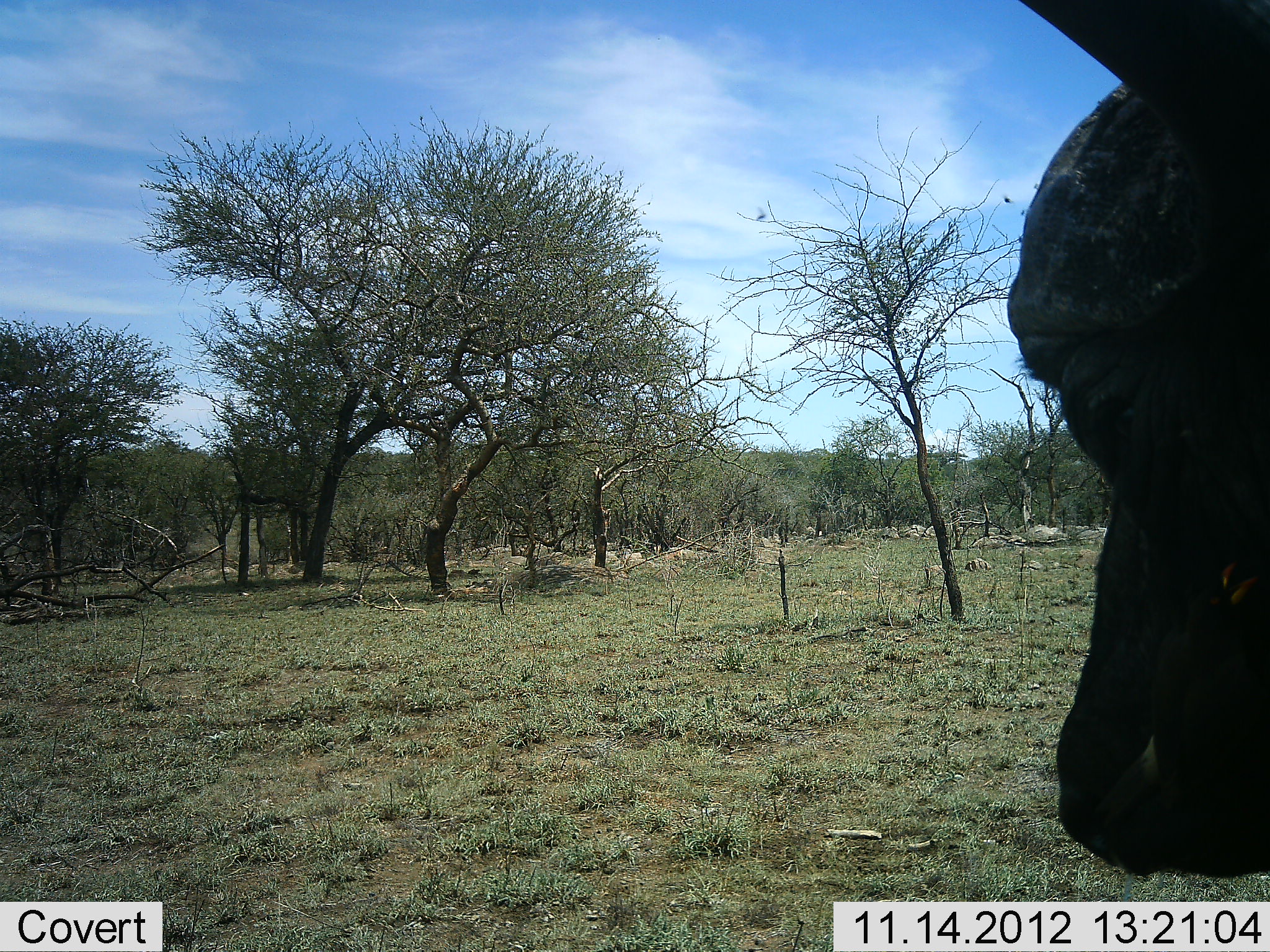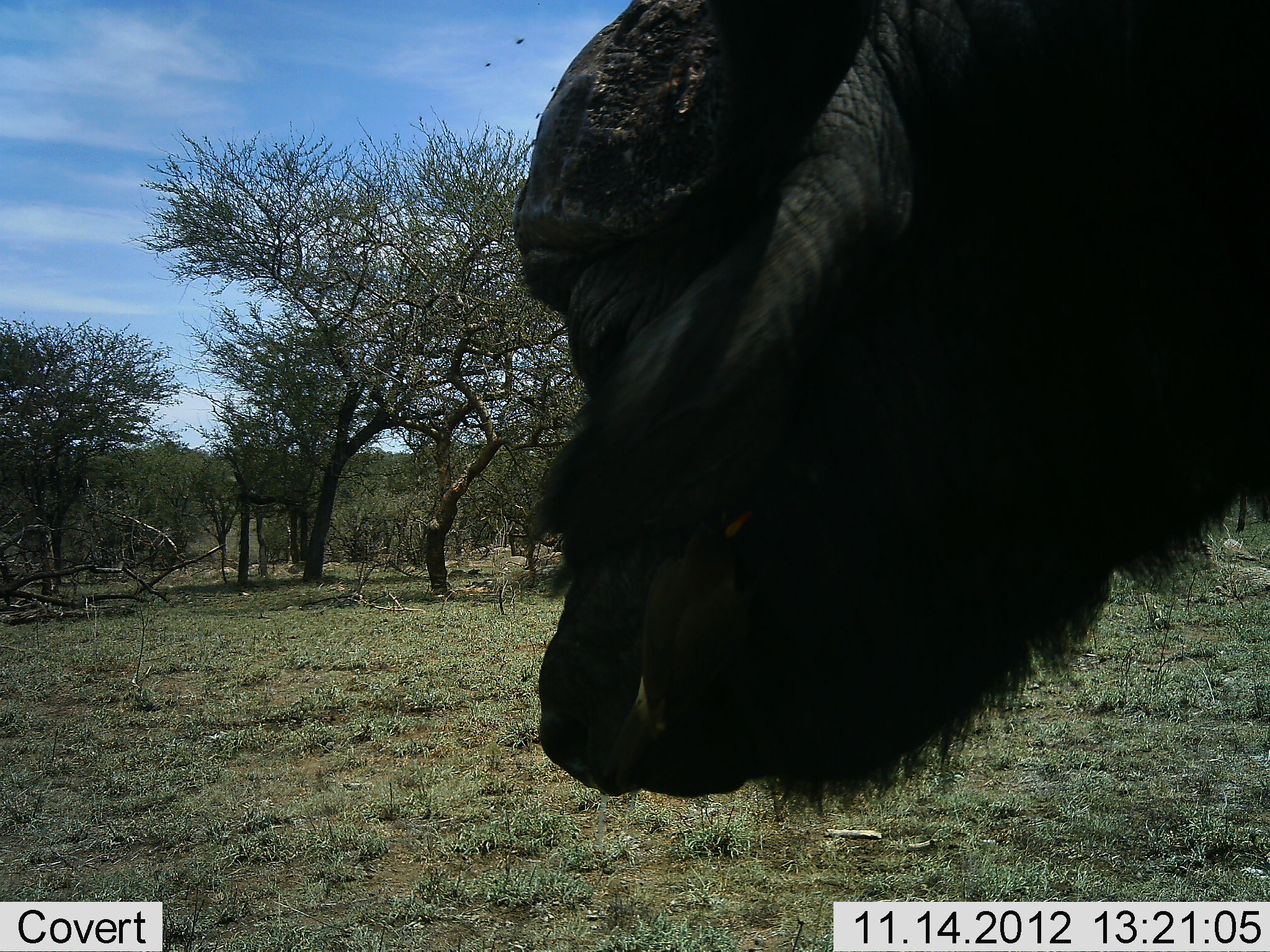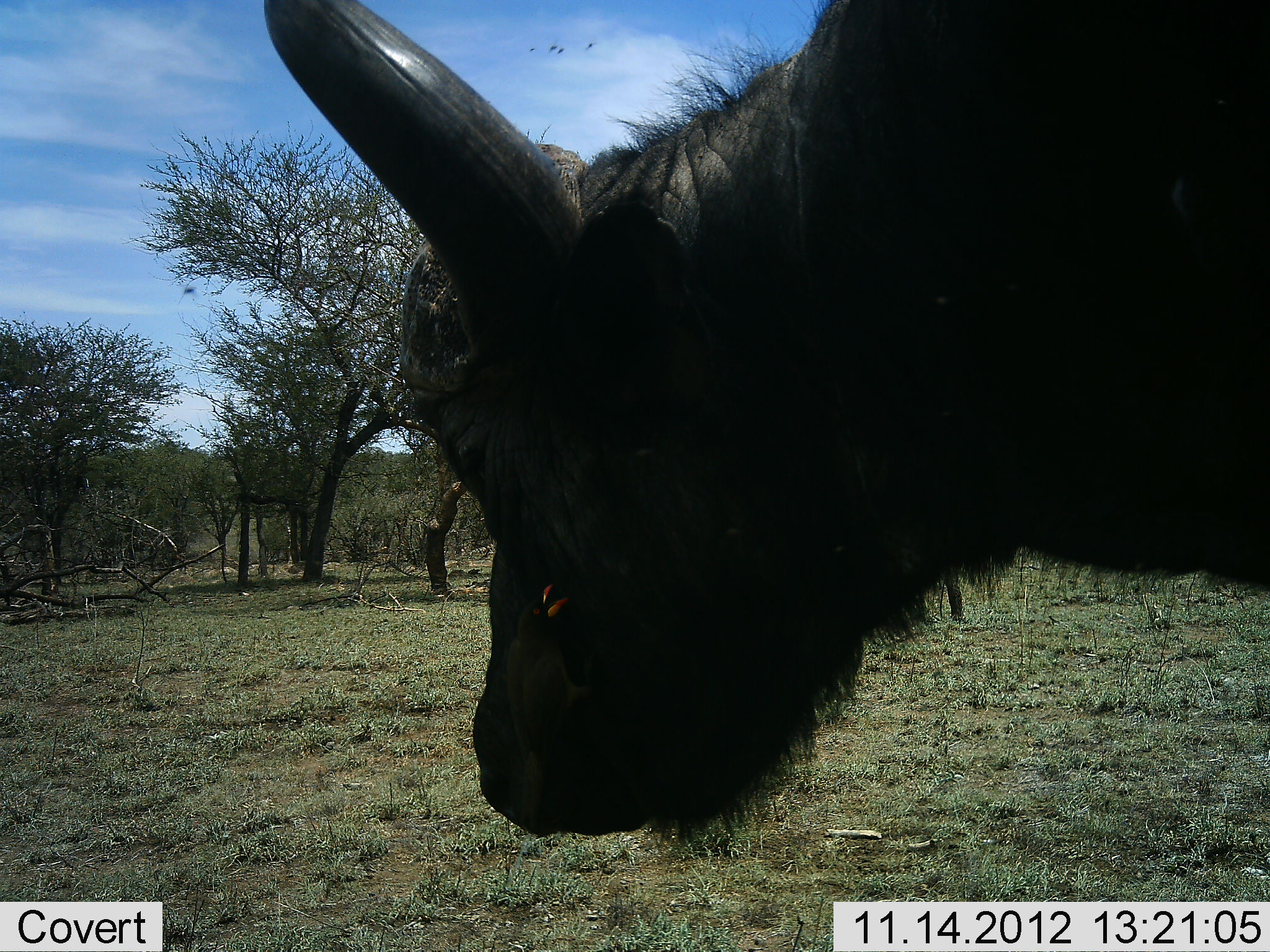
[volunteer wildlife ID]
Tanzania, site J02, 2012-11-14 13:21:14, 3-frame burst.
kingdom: Animalia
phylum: Chordata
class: Mammalia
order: Artiodactyla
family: Bovidae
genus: Syncerus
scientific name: Syncerus caffer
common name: cape buffalo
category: buffalo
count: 1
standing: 36%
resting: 0%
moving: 64%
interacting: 0%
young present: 0%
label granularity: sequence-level